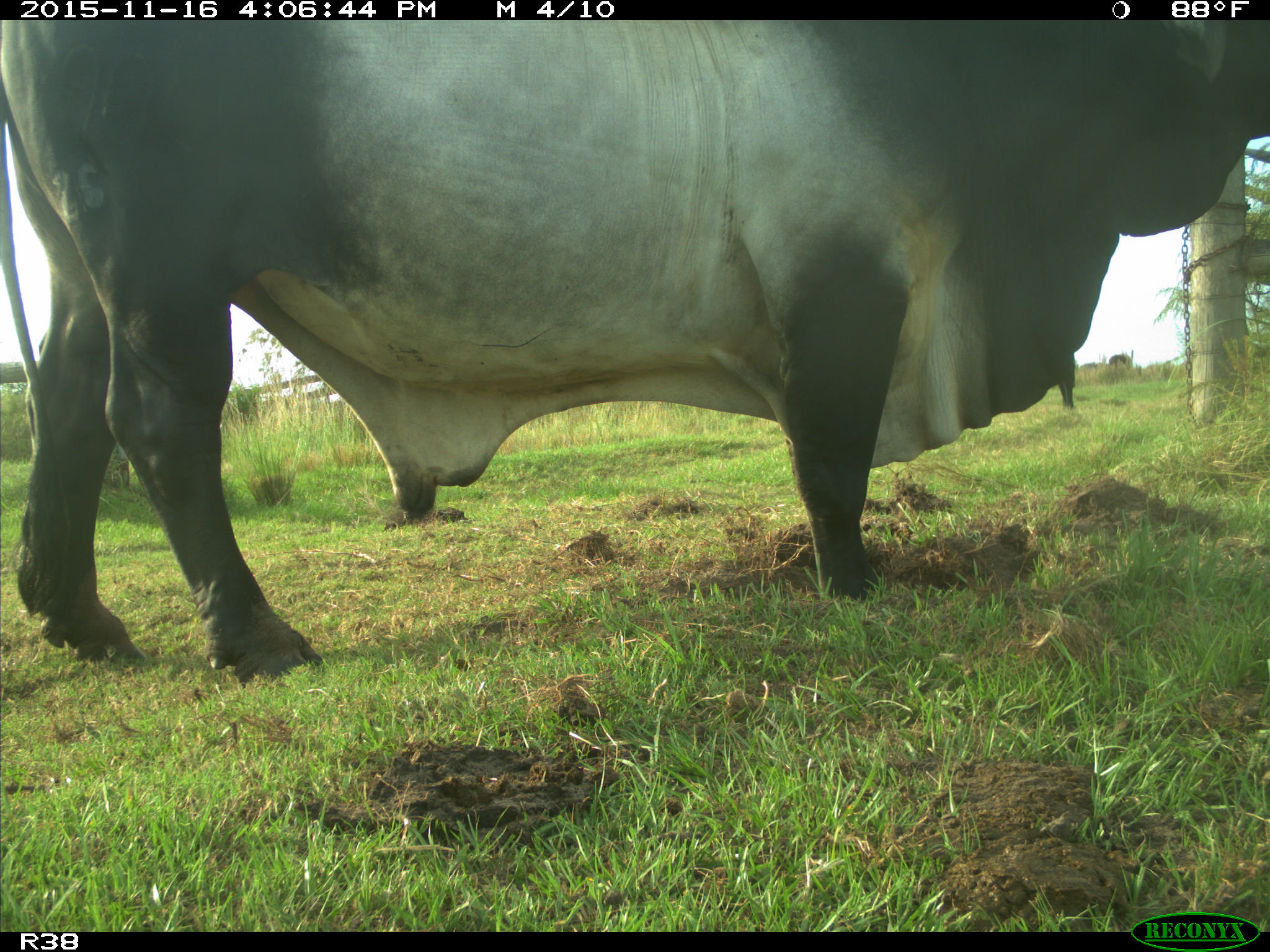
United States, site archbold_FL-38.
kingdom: Animalia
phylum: Chordata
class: Mammalia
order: Artiodactyla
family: Bovidae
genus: Bos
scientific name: Bos taurus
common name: domestic cow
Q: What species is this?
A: Bos taurus (domestic cow).